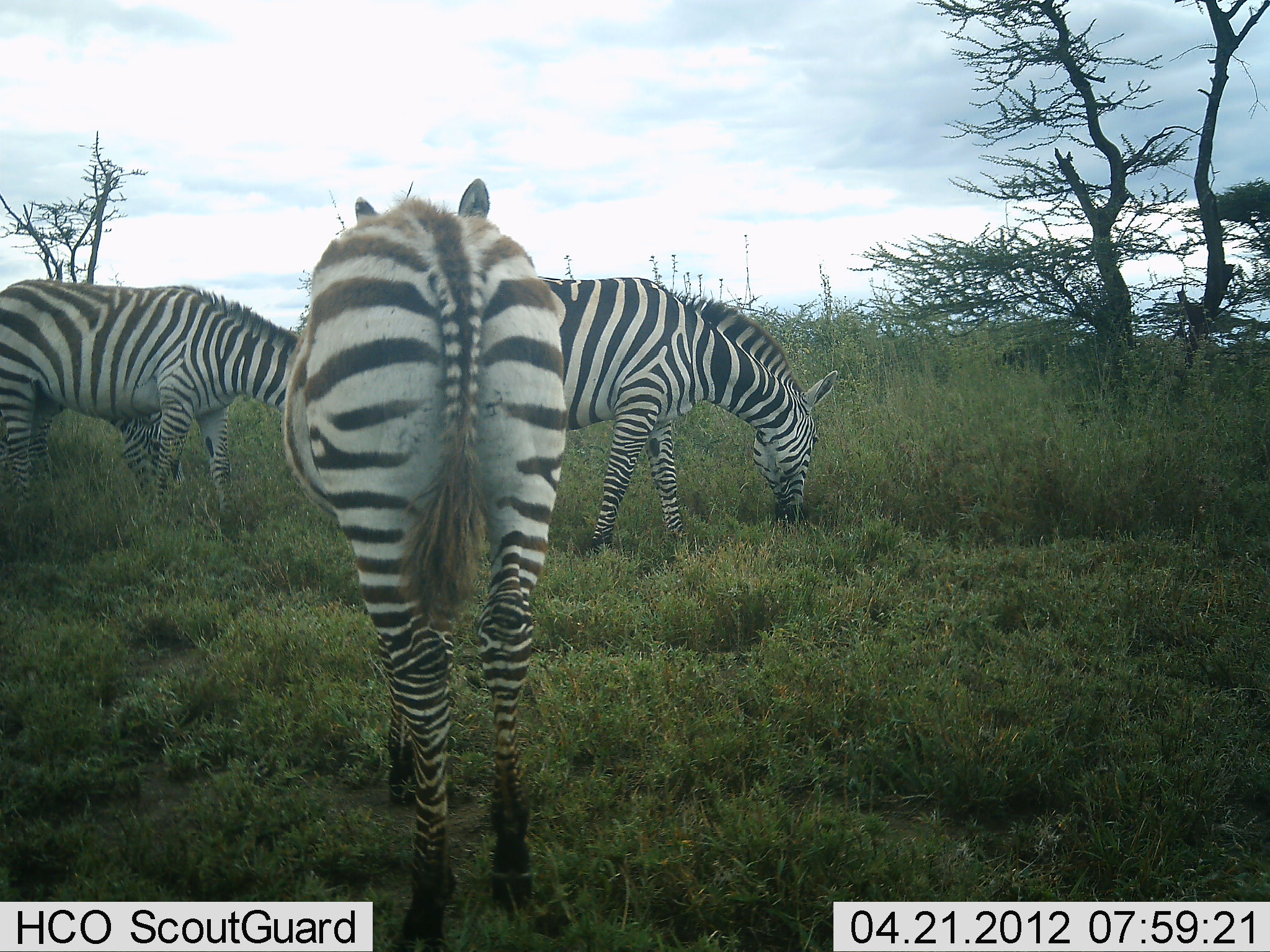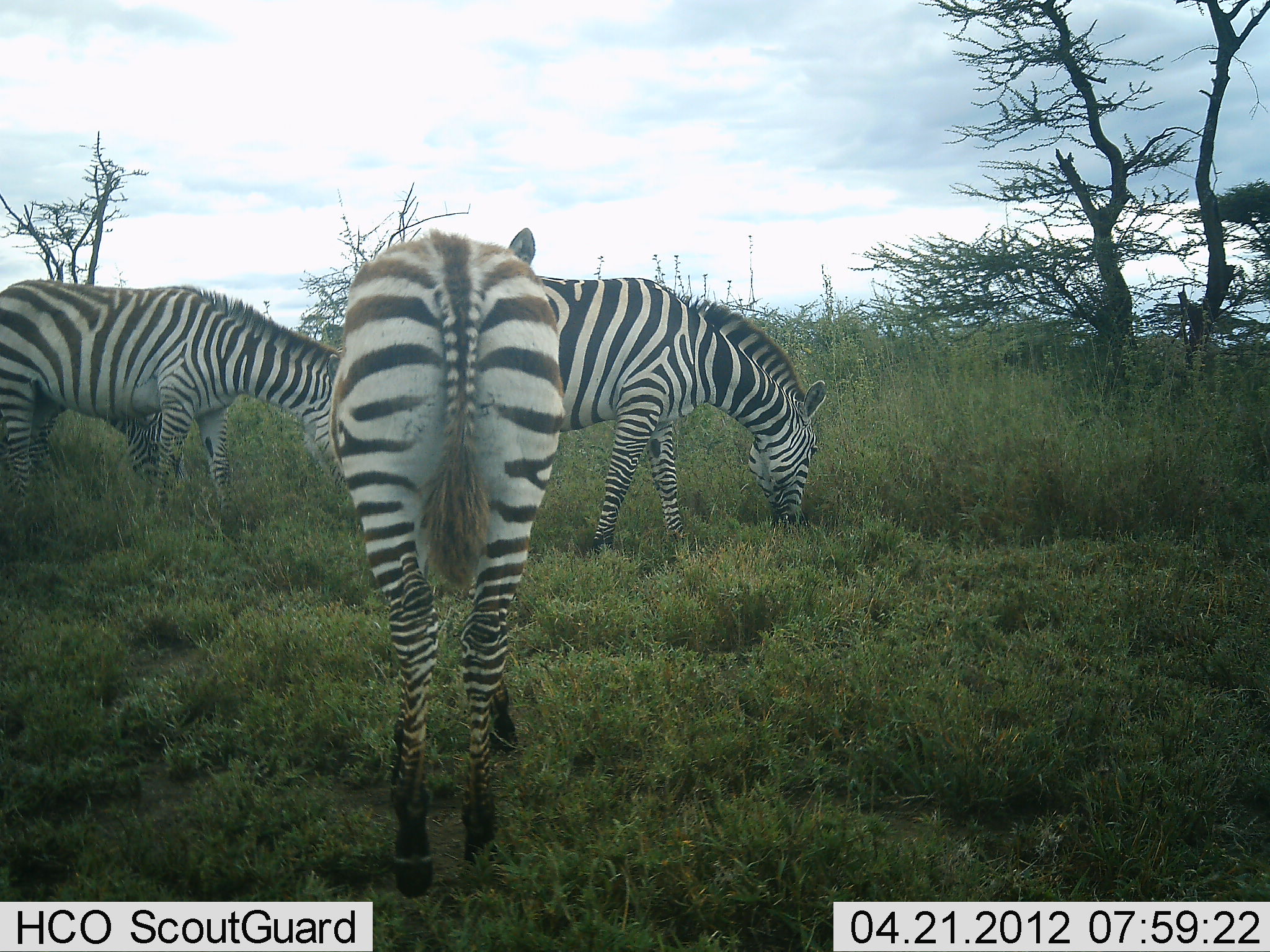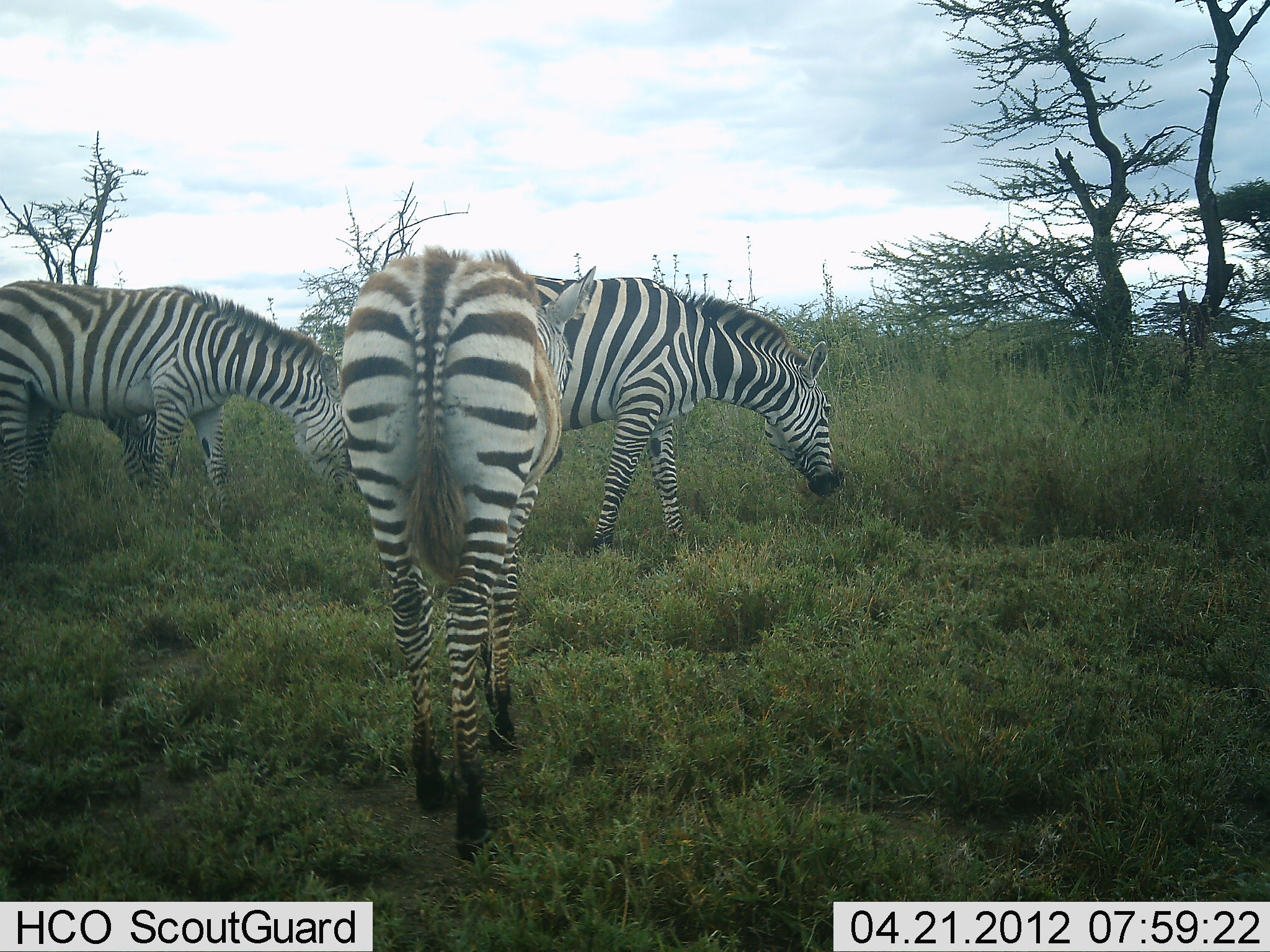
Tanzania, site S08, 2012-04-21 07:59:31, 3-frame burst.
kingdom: Animalia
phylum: Chordata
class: Mammalia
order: Perissodactyla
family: Equidae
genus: Equus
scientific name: Equus quagga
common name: plains zebra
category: zebra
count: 3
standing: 41%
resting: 0%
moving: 36%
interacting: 0%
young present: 9%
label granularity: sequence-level